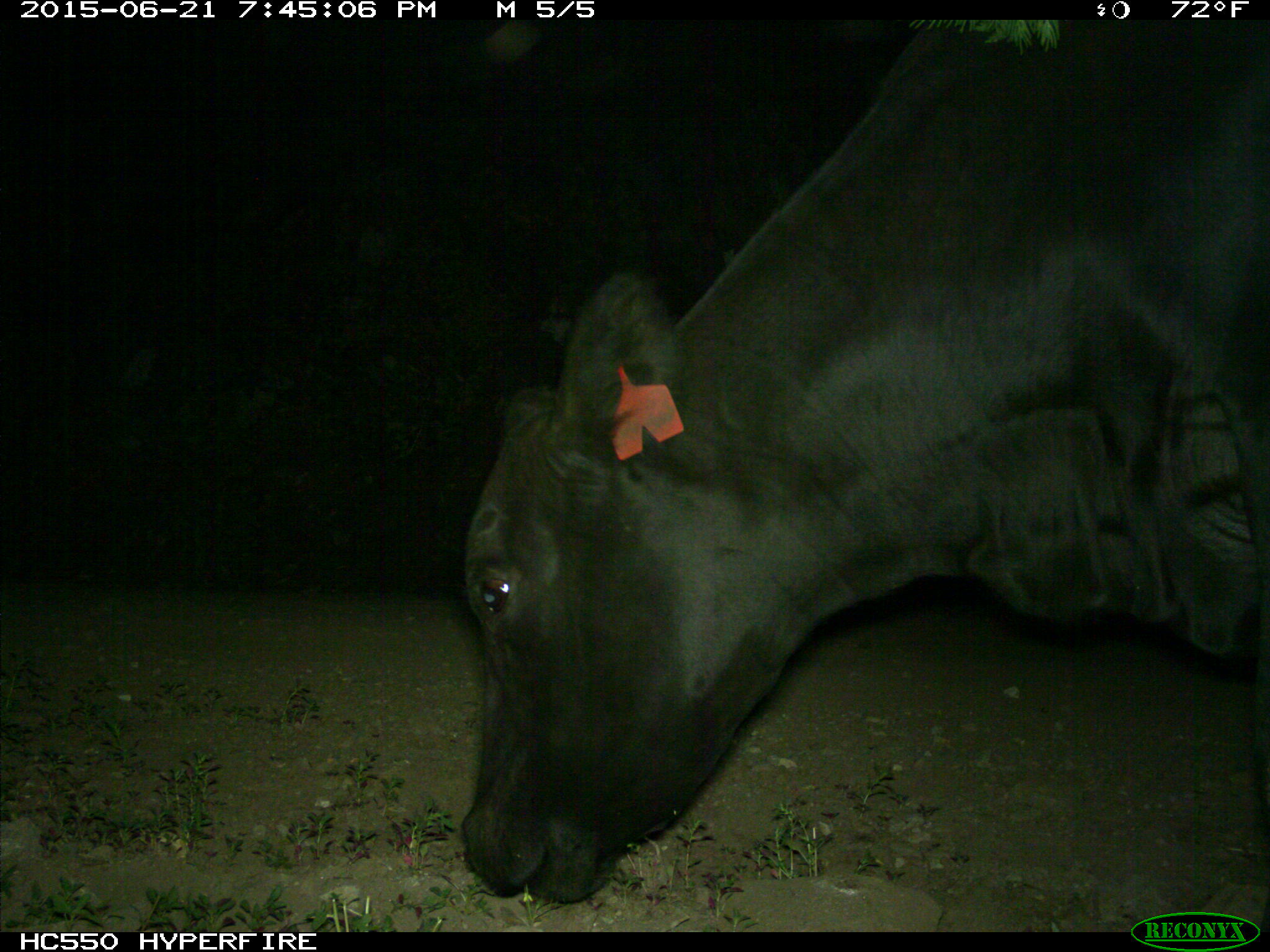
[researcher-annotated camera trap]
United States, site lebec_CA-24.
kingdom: Animalia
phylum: Chordata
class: Mammalia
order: Artiodactyla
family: Bovidae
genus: Bos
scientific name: Bos taurus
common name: domestic cow